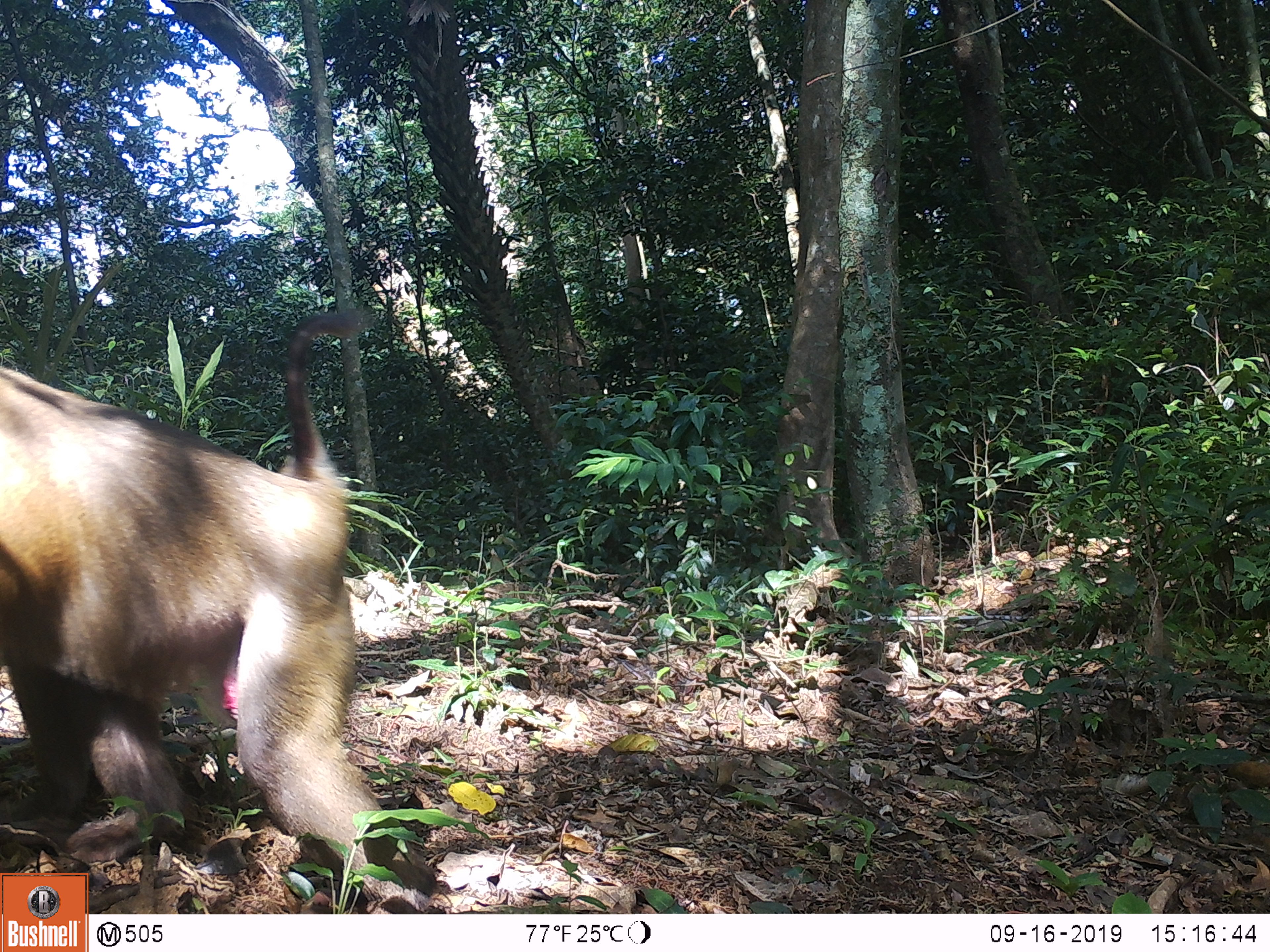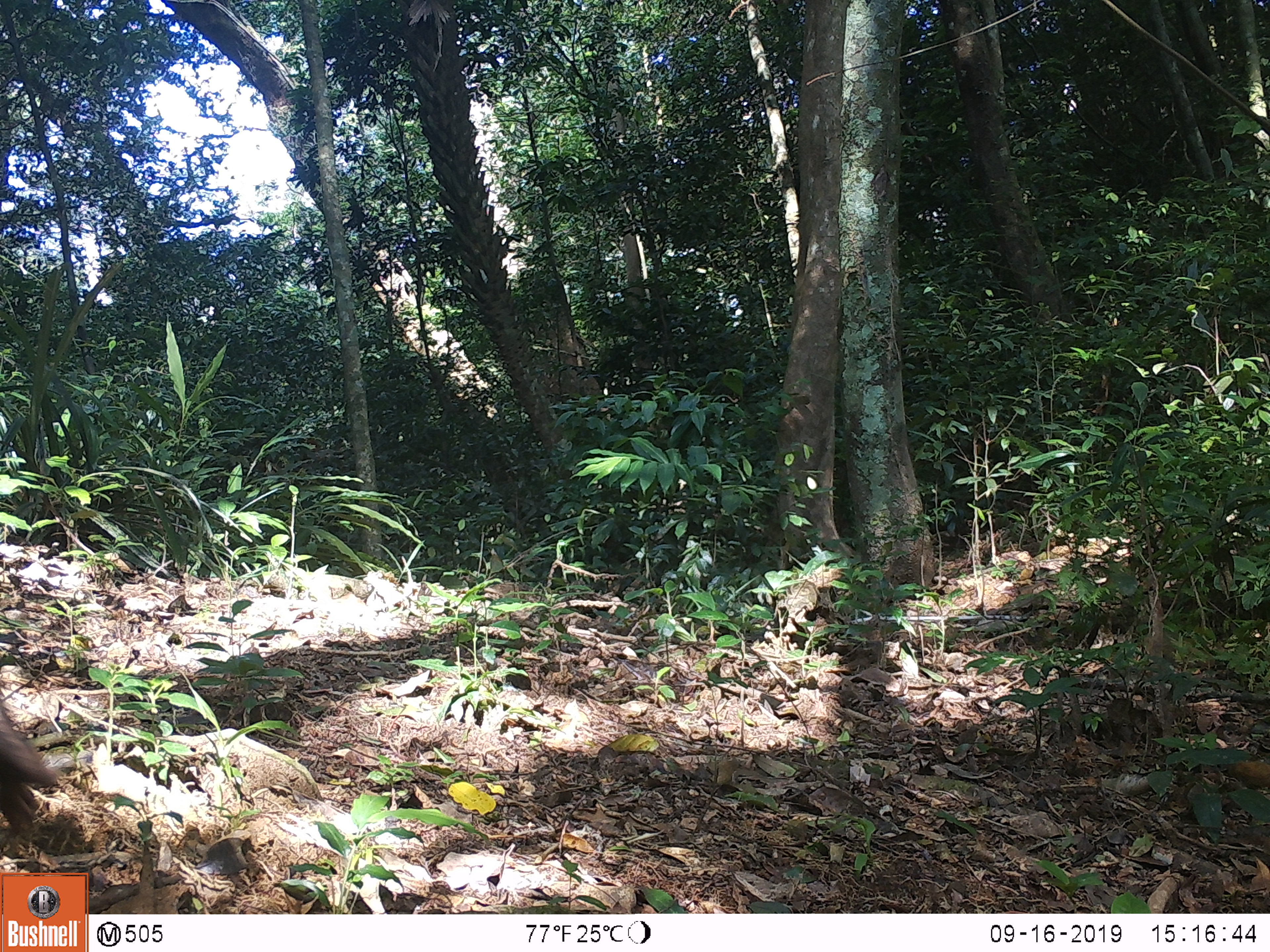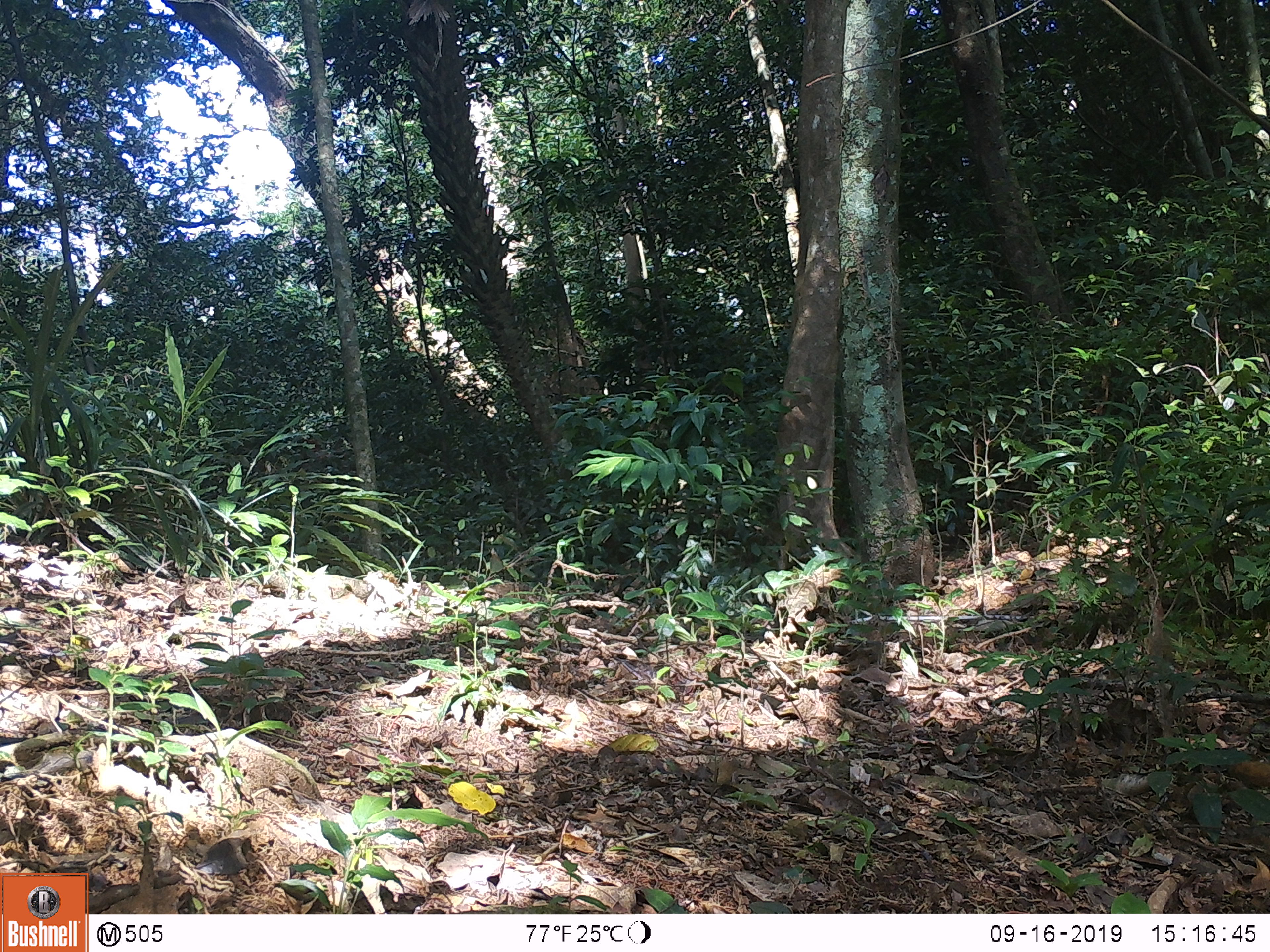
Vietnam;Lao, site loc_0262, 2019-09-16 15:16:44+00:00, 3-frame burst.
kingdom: Animalia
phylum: Chordata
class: Mammalia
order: Primates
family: Cercopithecidae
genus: Macaca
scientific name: Macaca nemestrina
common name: pig-tailed macaque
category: pig tailed macaque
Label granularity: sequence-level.